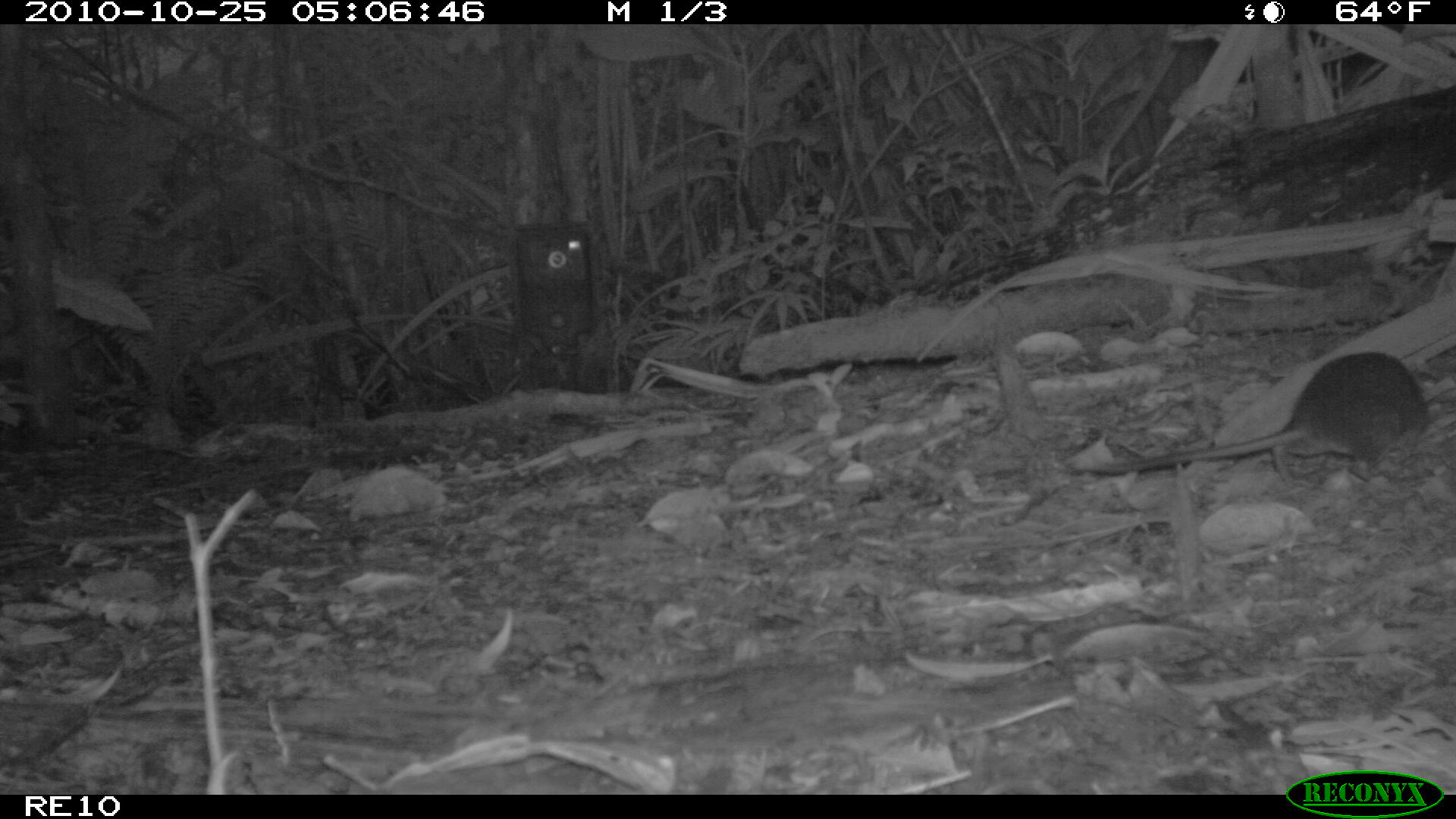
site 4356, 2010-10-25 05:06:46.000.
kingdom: Animalia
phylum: Chordata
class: Mammalia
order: Rodentia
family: Muridae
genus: Rattus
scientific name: Rattus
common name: rodent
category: unknown rat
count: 1